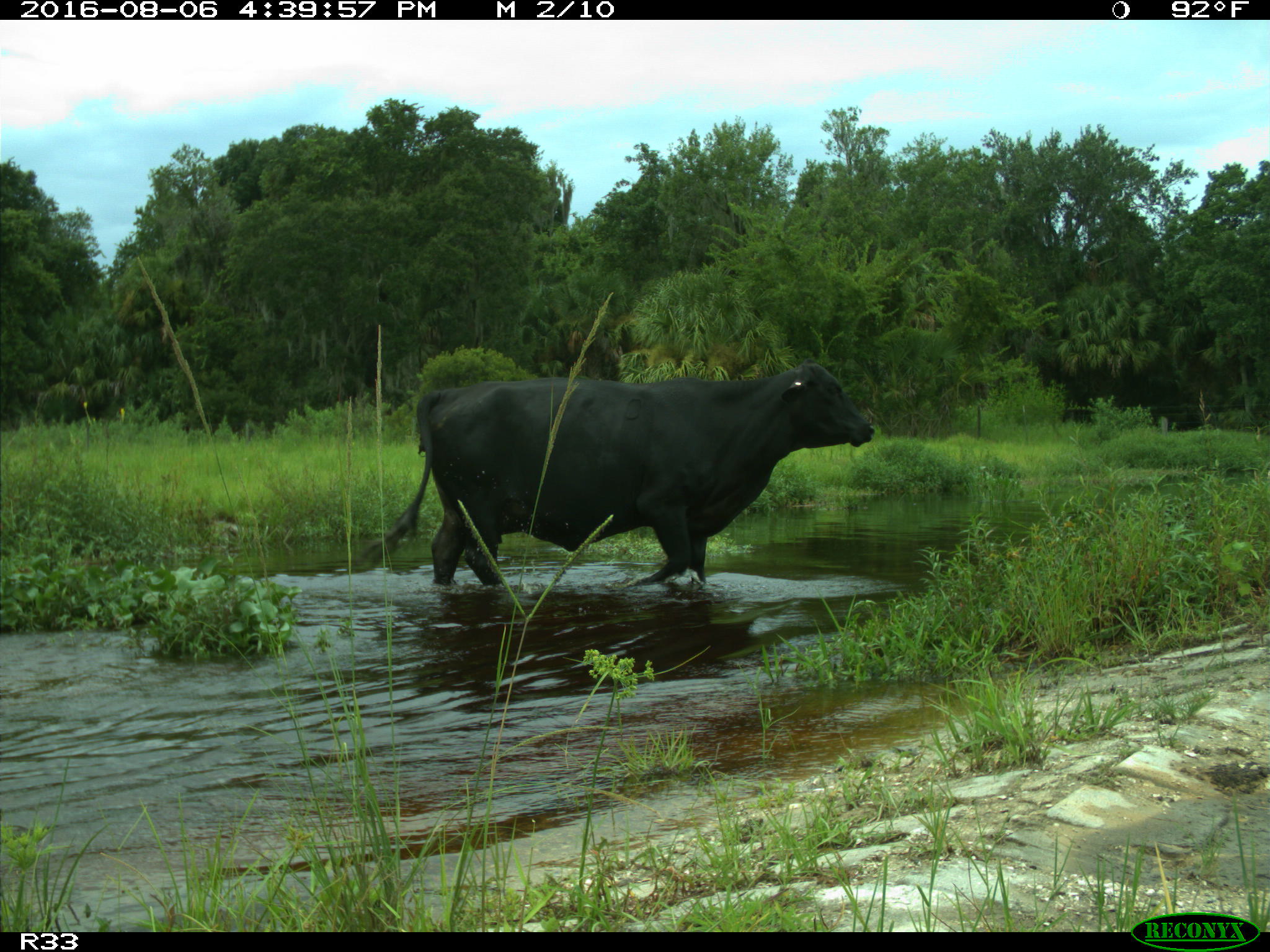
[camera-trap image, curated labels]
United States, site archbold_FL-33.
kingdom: Animalia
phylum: Chordata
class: Mammalia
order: Artiodactyla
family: Bovidae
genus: Bos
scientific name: Bos taurus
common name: domestic cow